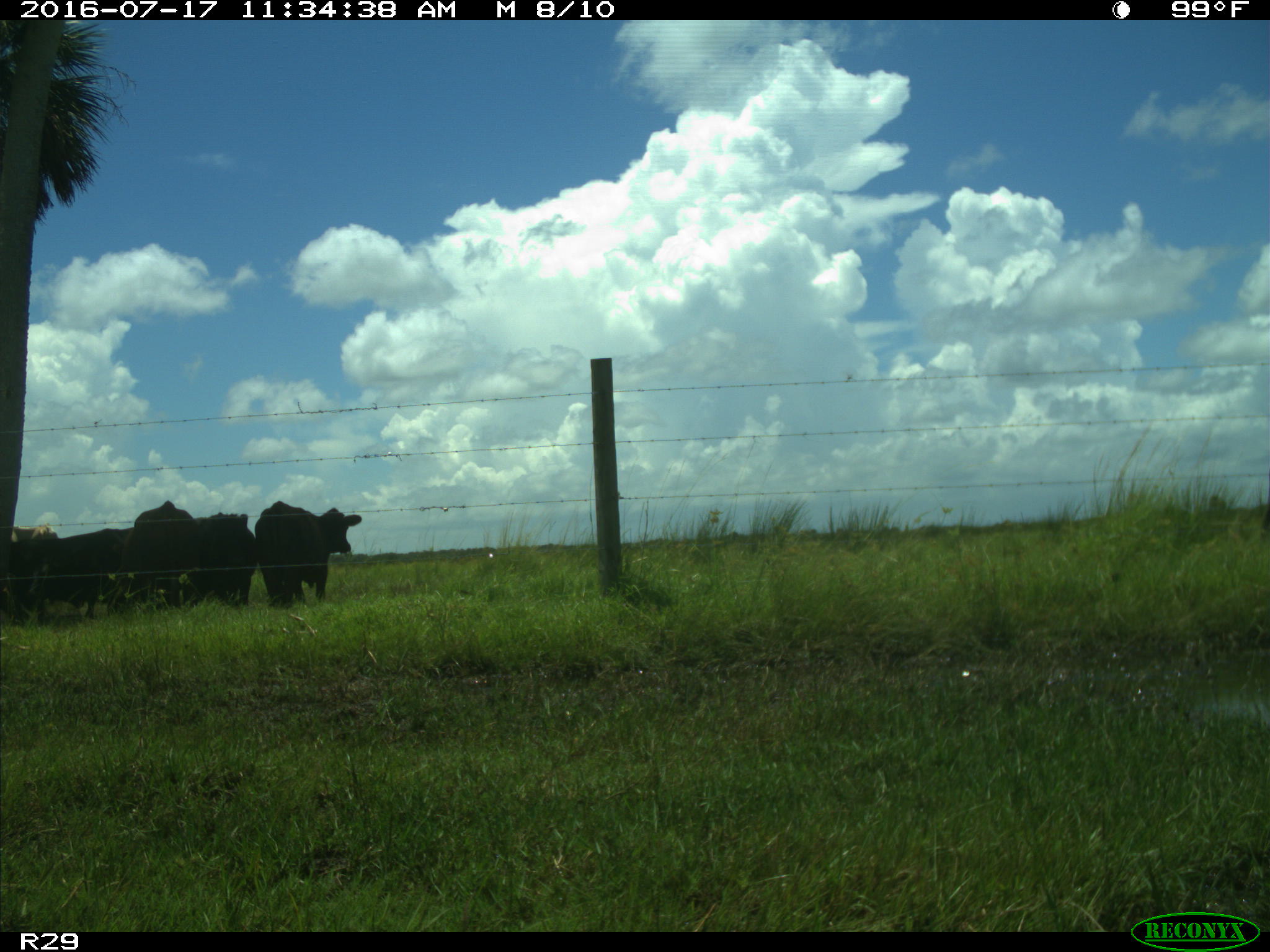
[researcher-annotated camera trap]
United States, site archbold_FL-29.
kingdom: Animalia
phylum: Chordata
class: Mammalia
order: Artiodactyla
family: Bovidae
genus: Bos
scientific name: Bos taurus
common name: domestic cow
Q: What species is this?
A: Bos taurus (domestic cow).